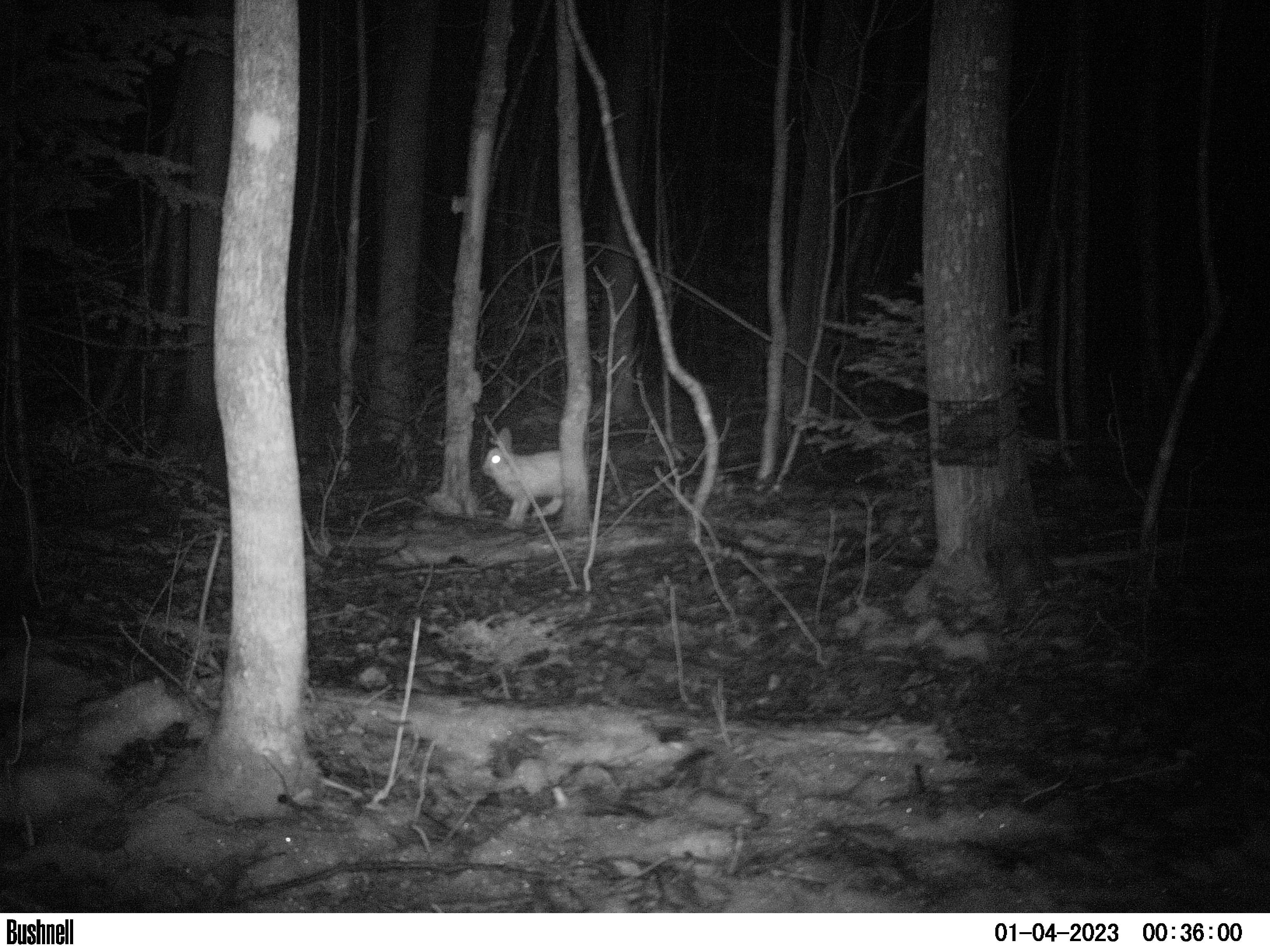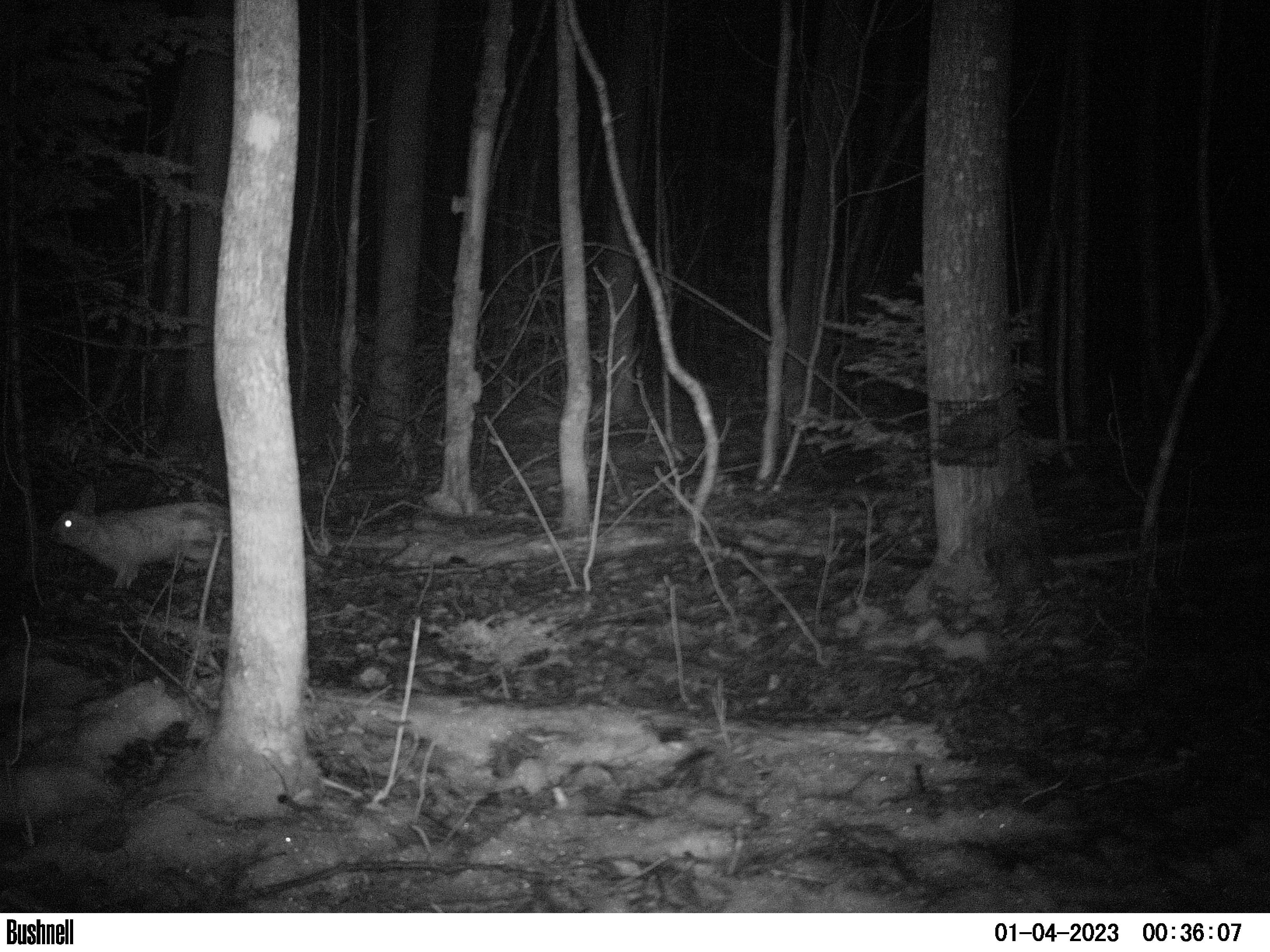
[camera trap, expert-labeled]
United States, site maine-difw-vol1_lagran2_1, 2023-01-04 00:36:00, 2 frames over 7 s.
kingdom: Animalia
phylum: Chordata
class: Mammalia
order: Lagomorpha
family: Leporidae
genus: Lepus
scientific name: Lepus americanus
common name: snowshoe hare